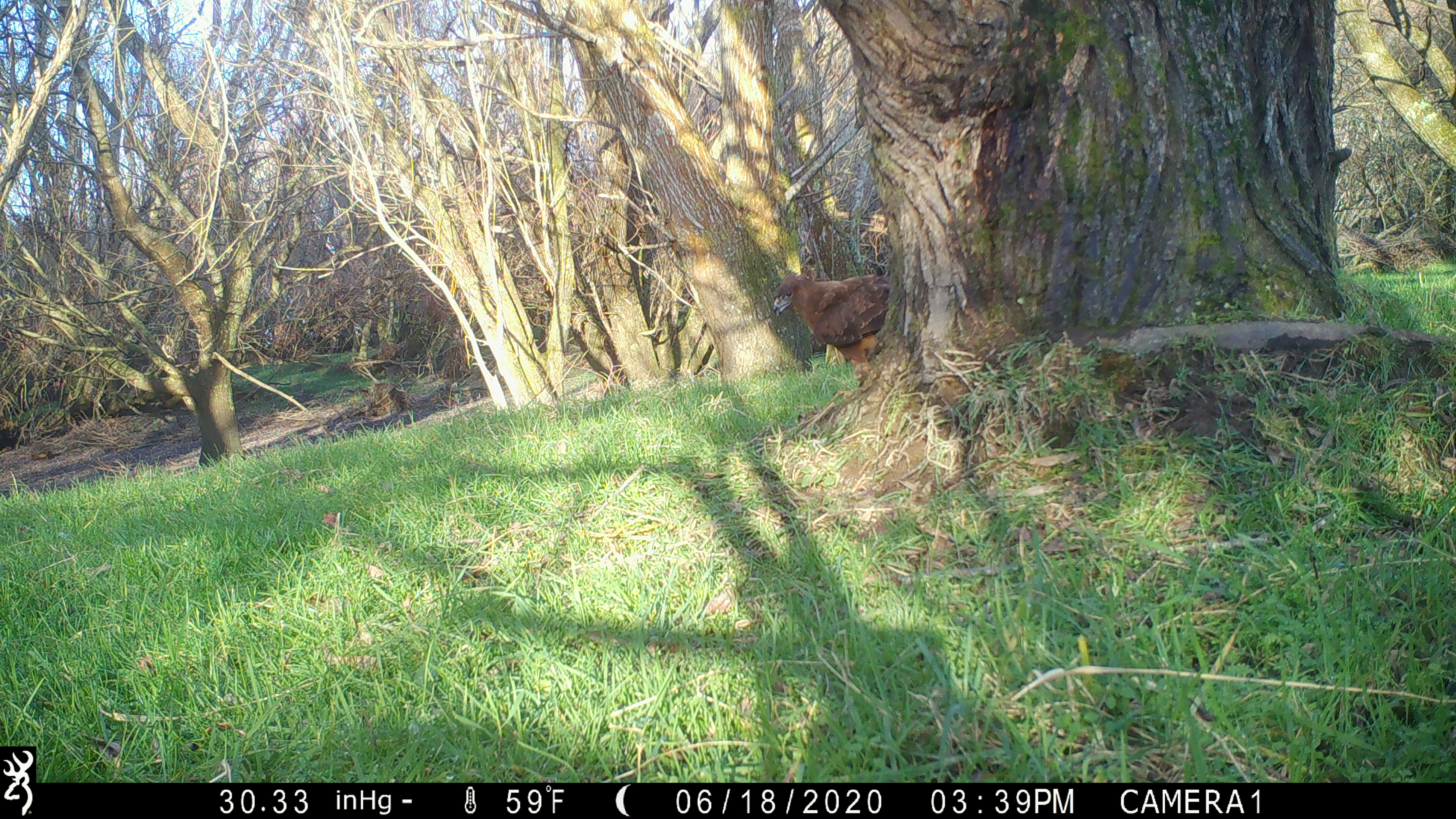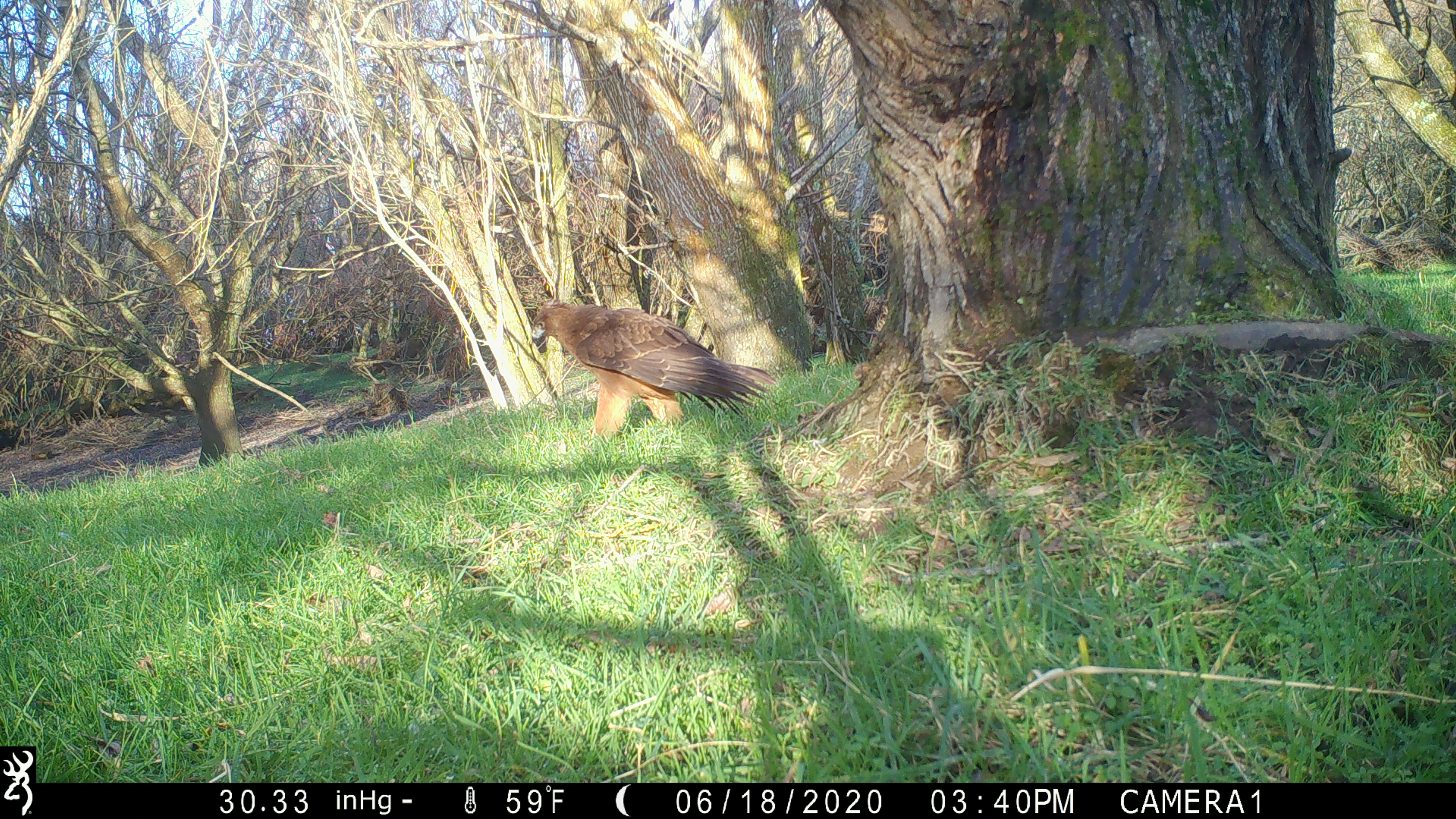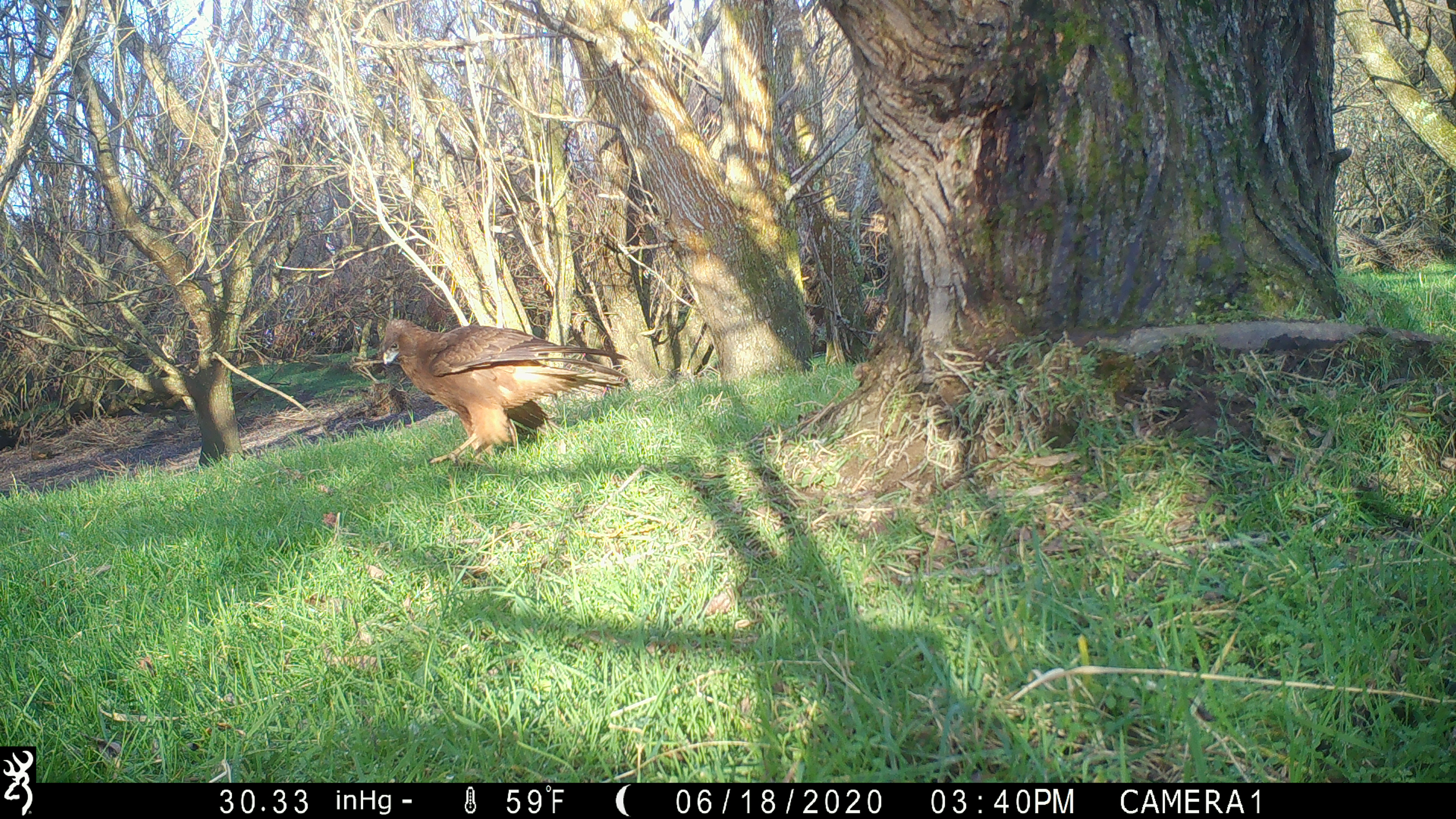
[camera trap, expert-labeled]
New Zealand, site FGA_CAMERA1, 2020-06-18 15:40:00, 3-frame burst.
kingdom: Animalia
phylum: Chordata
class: Aves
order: Accipitriformes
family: Accipitridae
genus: Circus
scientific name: Circus approximans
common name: swamp harrier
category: harrier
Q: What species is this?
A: Harrier (swamp harrier) (Circus approximans).